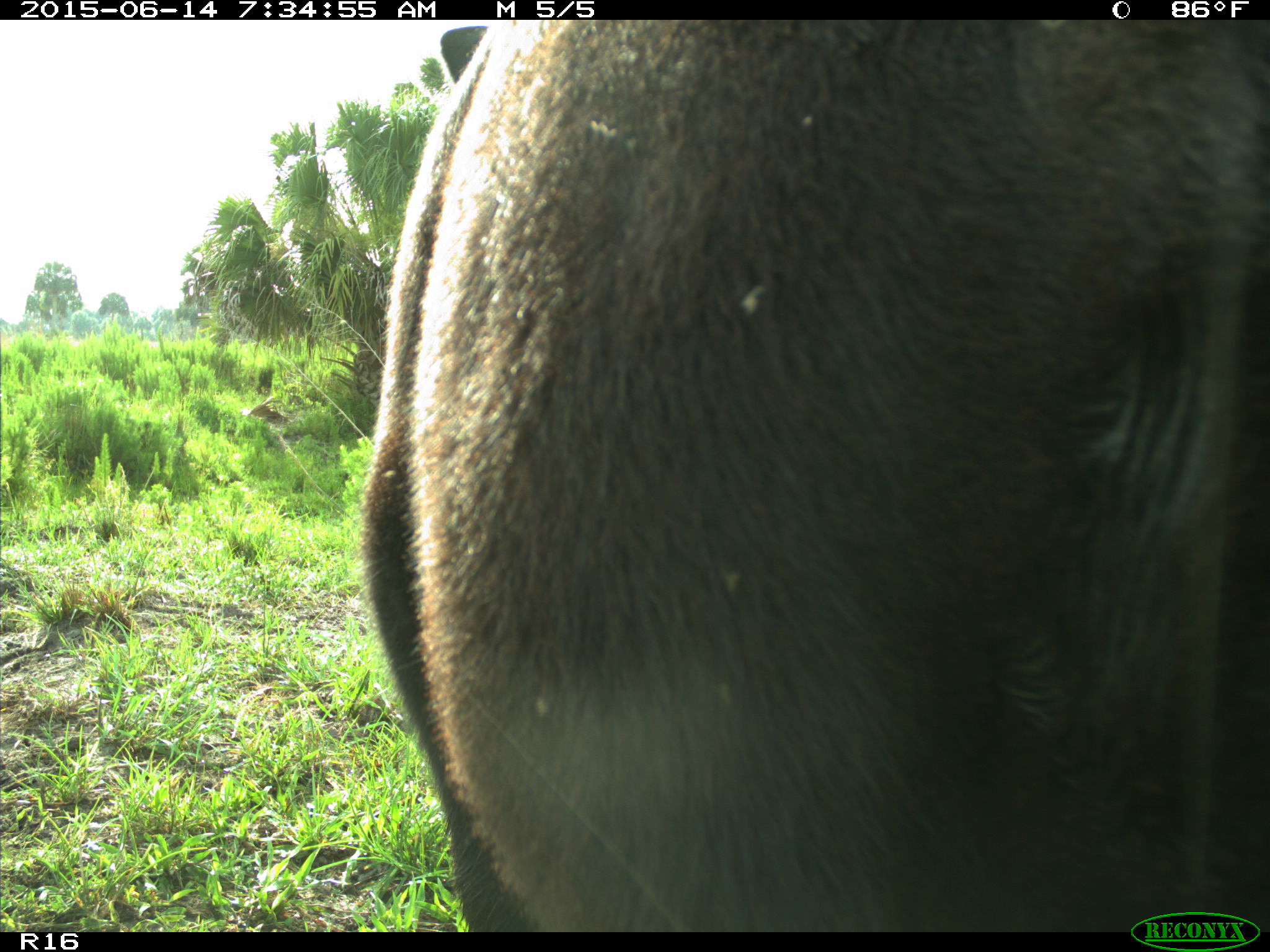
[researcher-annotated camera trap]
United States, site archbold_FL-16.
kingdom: Animalia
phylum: Chordata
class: Mammalia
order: Artiodactyla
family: Bovidae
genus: Bos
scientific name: Bos taurus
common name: domestic cow